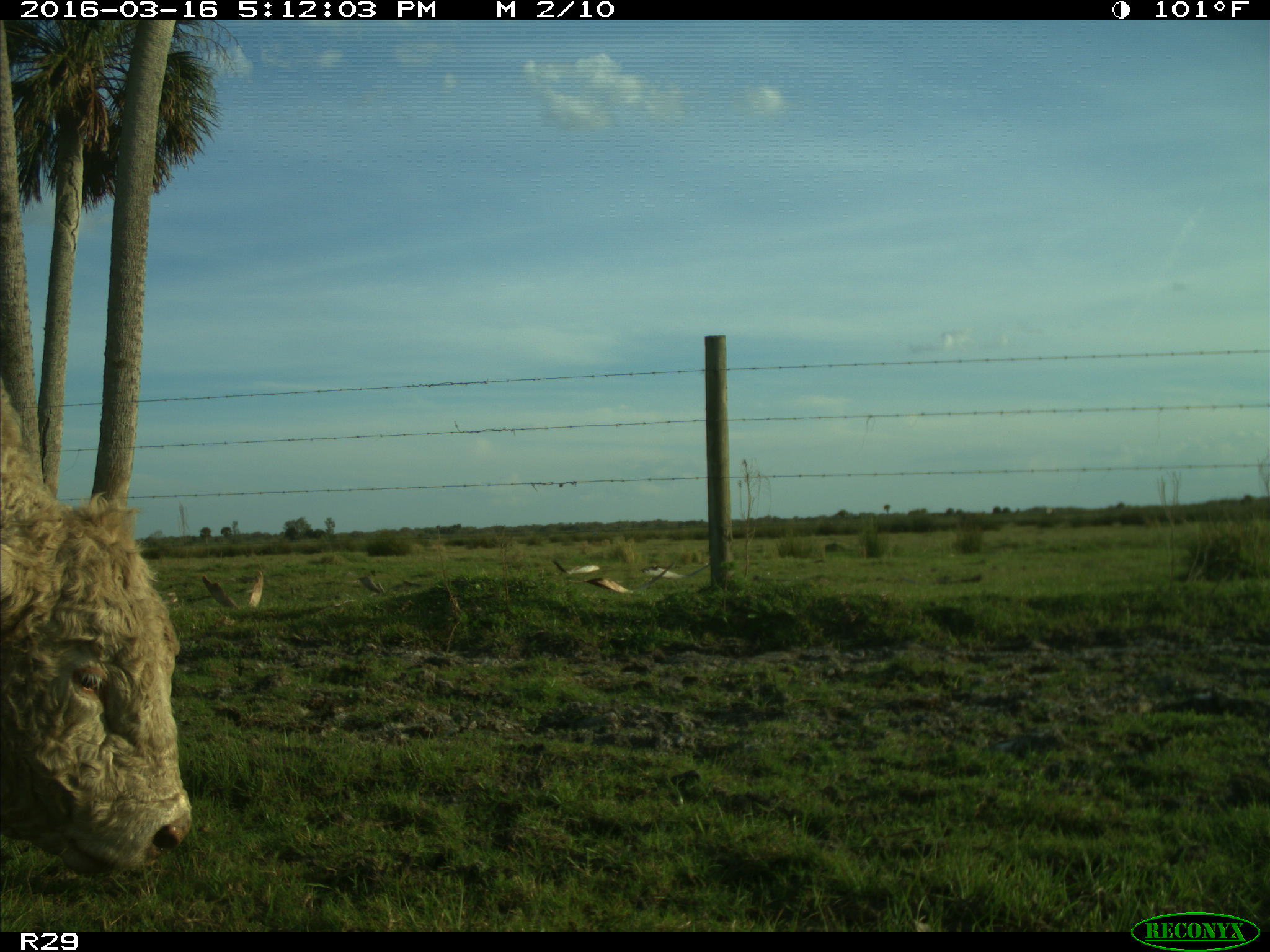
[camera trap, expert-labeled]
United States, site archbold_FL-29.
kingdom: Animalia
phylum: Chordata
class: Mammalia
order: Artiodactyla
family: Bovidae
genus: Bos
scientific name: Bos taurus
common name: domestic cow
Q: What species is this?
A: Bos taurus (domestic cow).